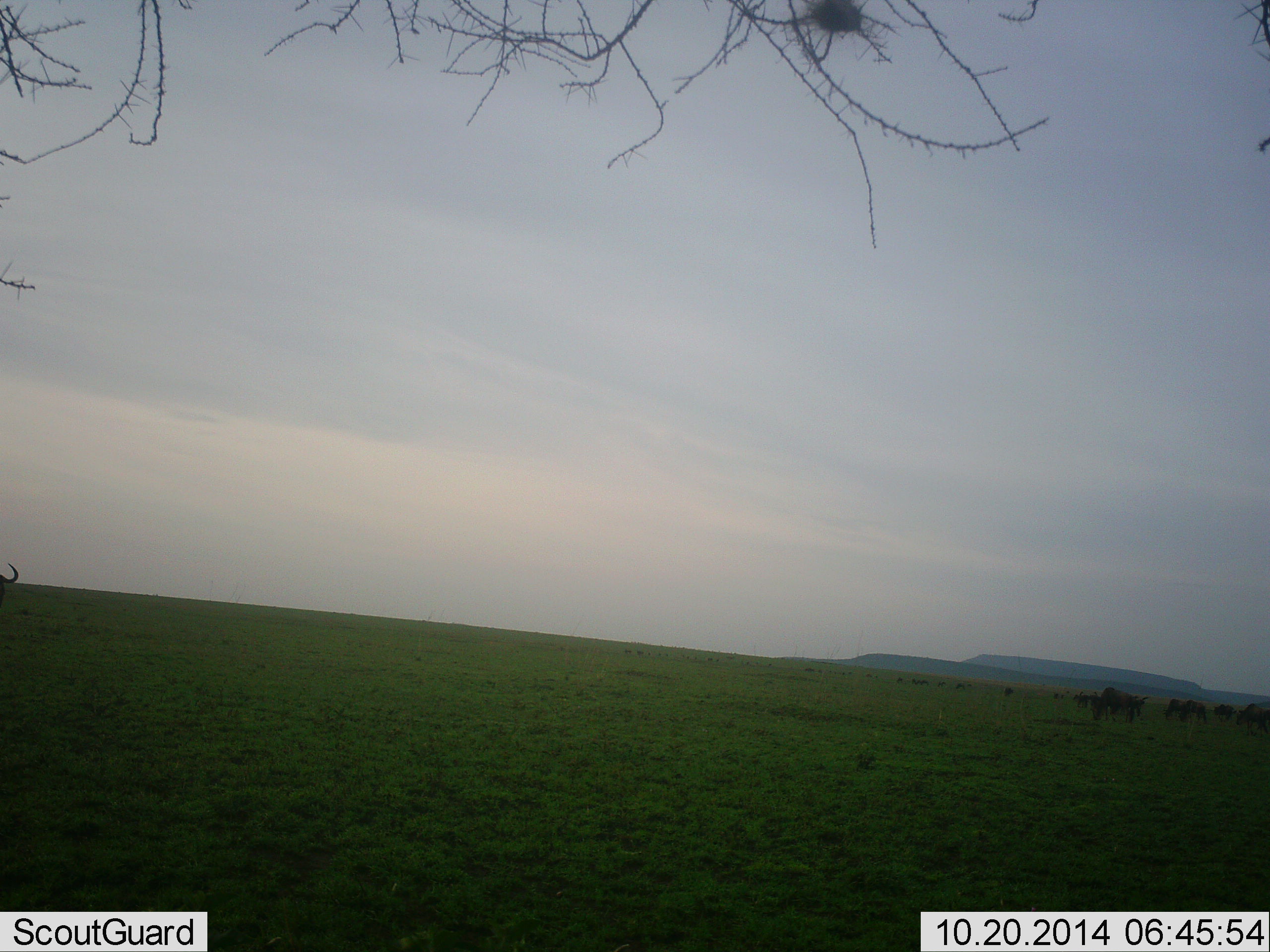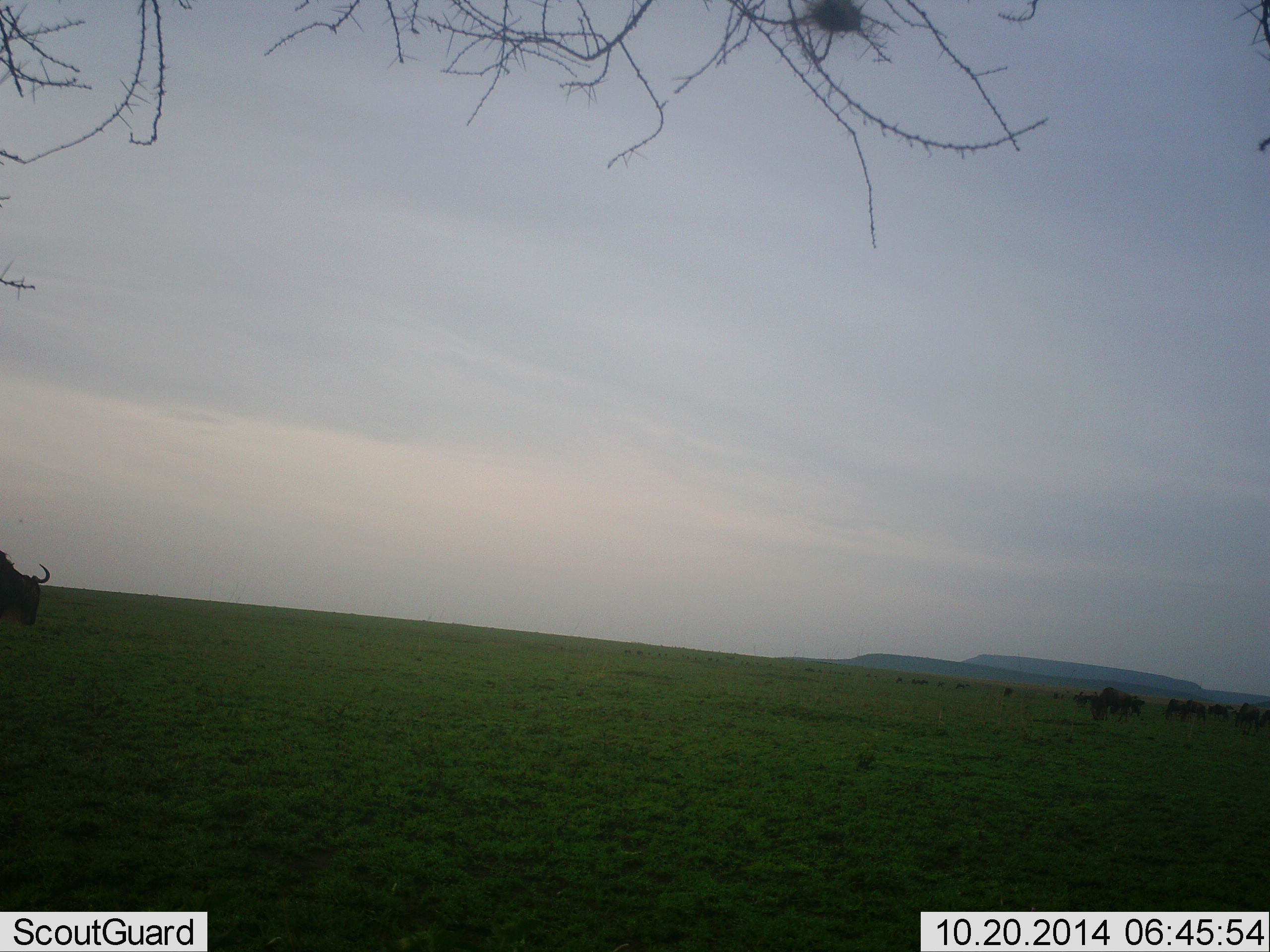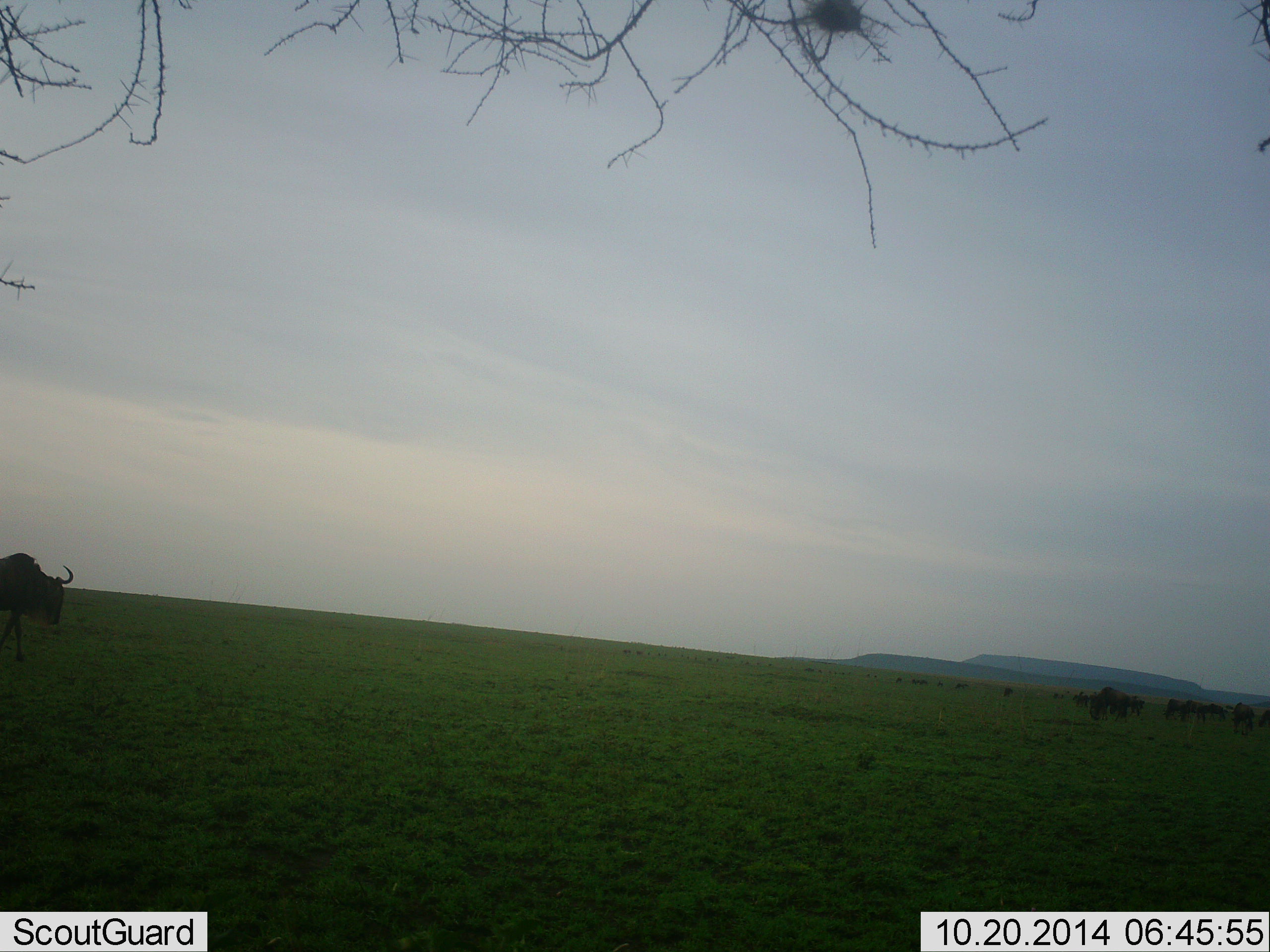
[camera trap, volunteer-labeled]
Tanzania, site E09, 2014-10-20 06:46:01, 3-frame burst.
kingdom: Animalia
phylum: Chordata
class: Mammalia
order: Artiodactyla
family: Bovidae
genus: Connochaetes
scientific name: Connochaetes taurinus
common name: blue wildebeest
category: wildebeest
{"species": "wildebeest (blue wildebeest) (Connochaetes taurinus)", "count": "11-50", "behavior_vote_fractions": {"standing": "50%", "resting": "0%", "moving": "80%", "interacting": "0%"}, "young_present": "0%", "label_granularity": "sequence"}